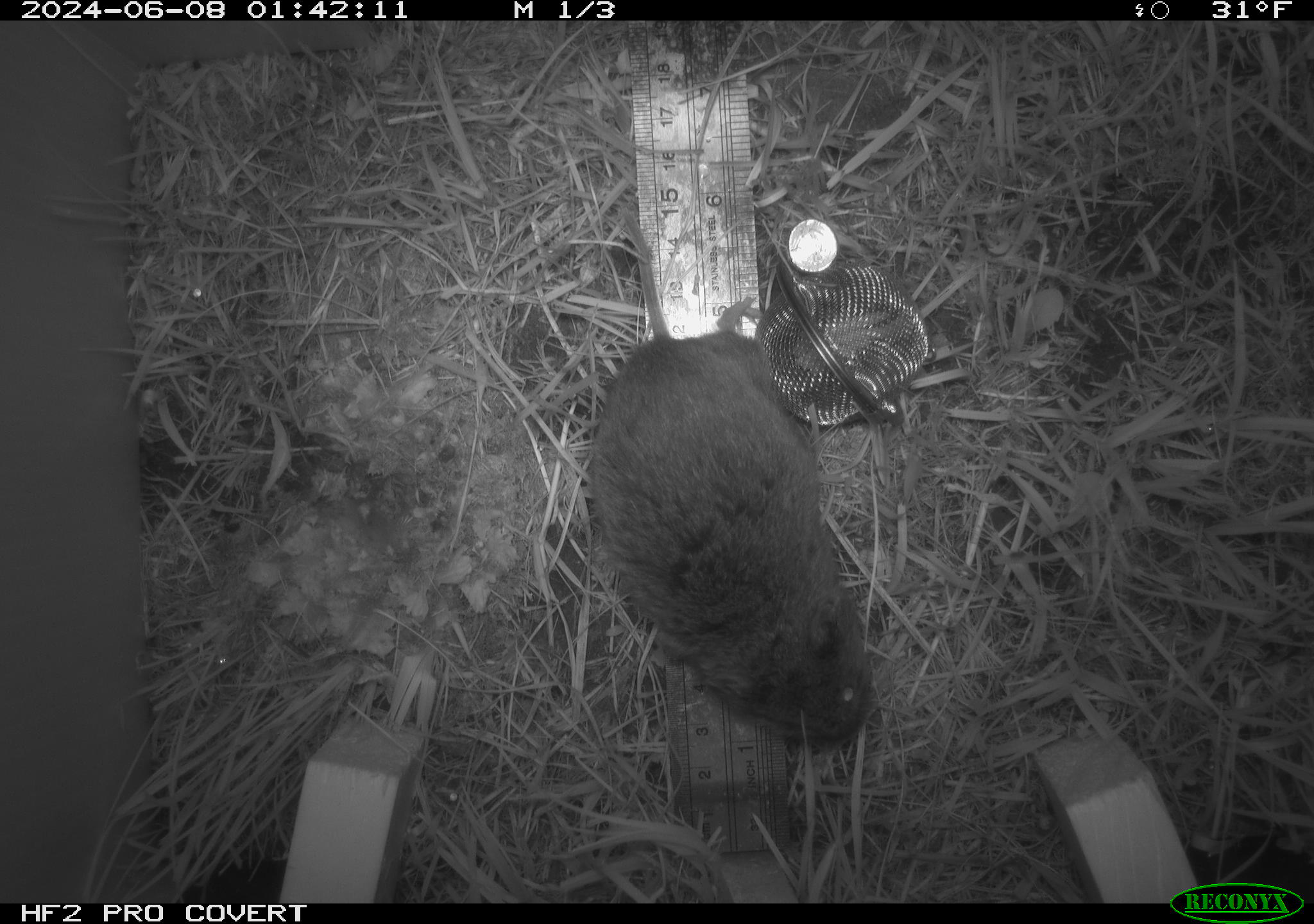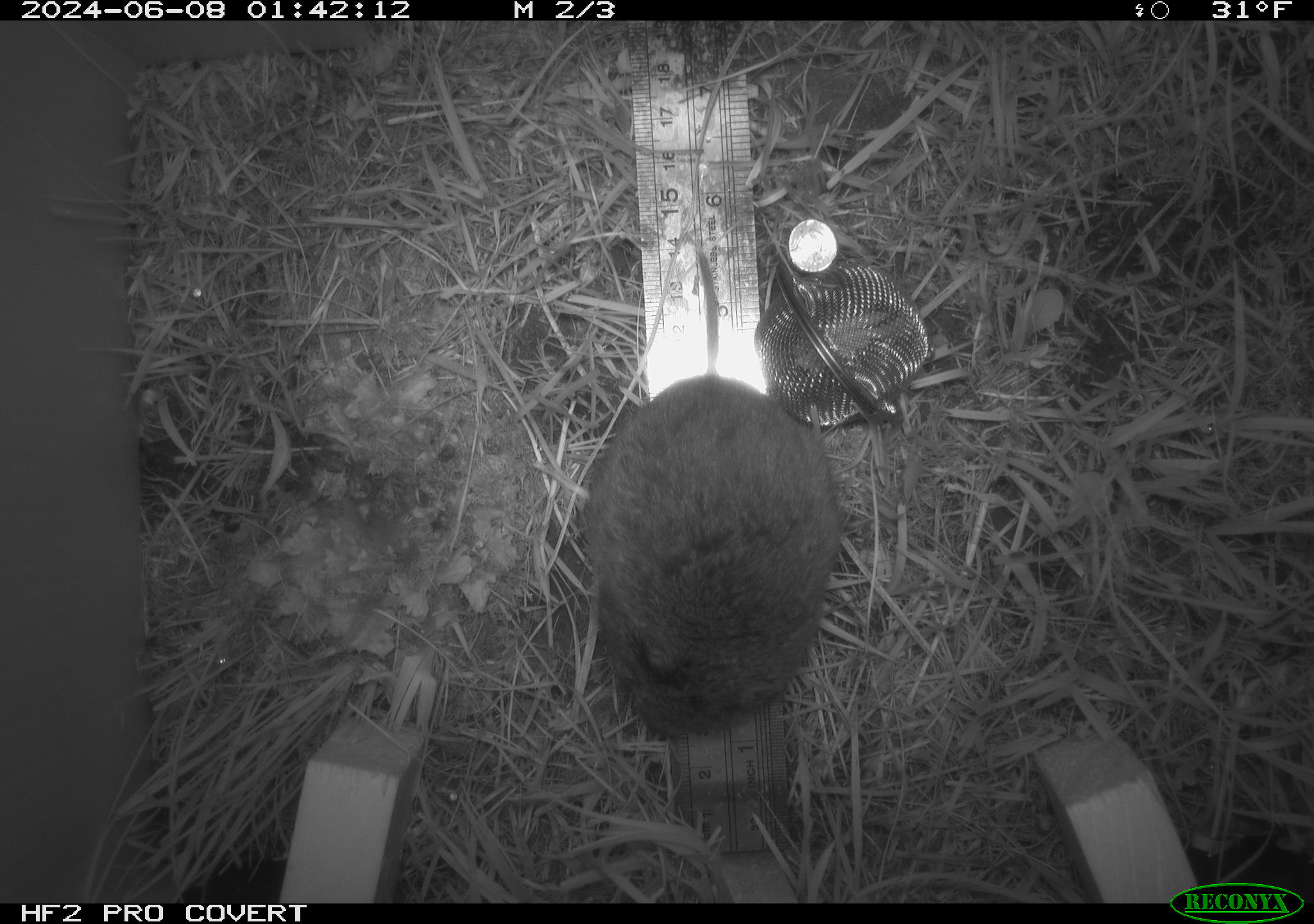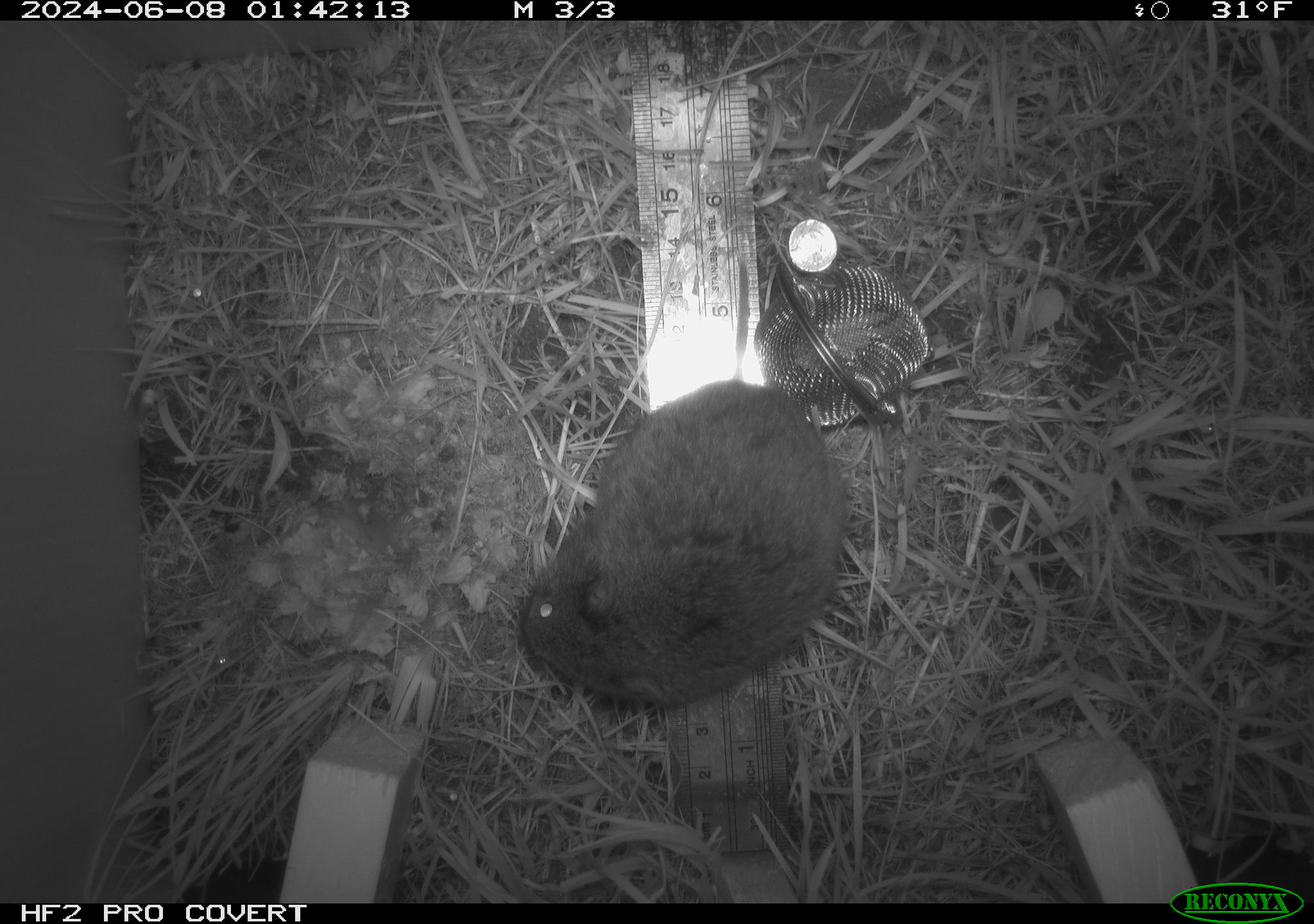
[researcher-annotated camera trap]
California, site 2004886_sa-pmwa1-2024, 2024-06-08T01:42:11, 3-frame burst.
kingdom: Animalia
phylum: Chordata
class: Mammalia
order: Rodentia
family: Cricetidae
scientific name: Arvicolinae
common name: voles, lemmings, and muskrats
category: arvicolinae subfamily